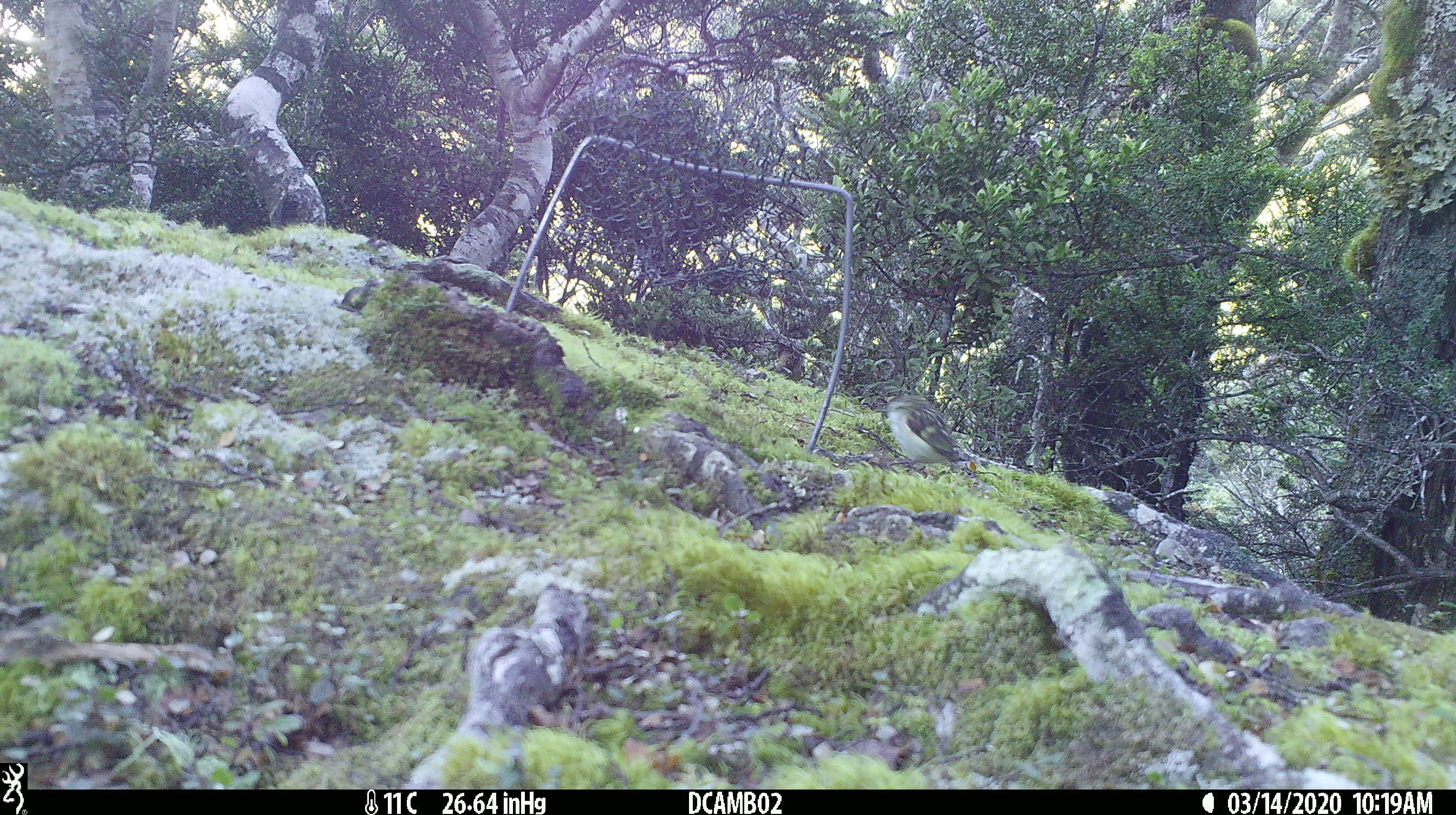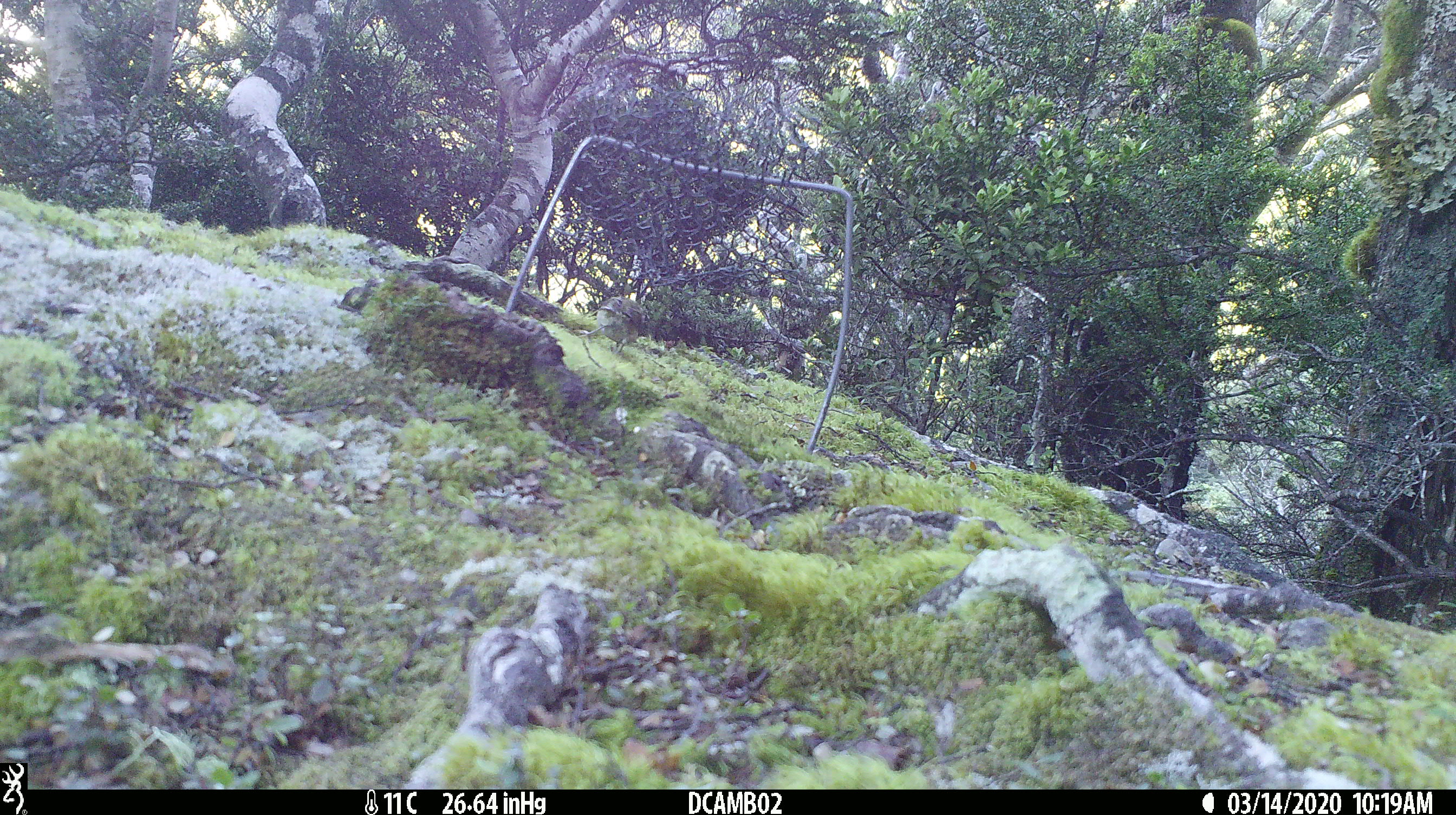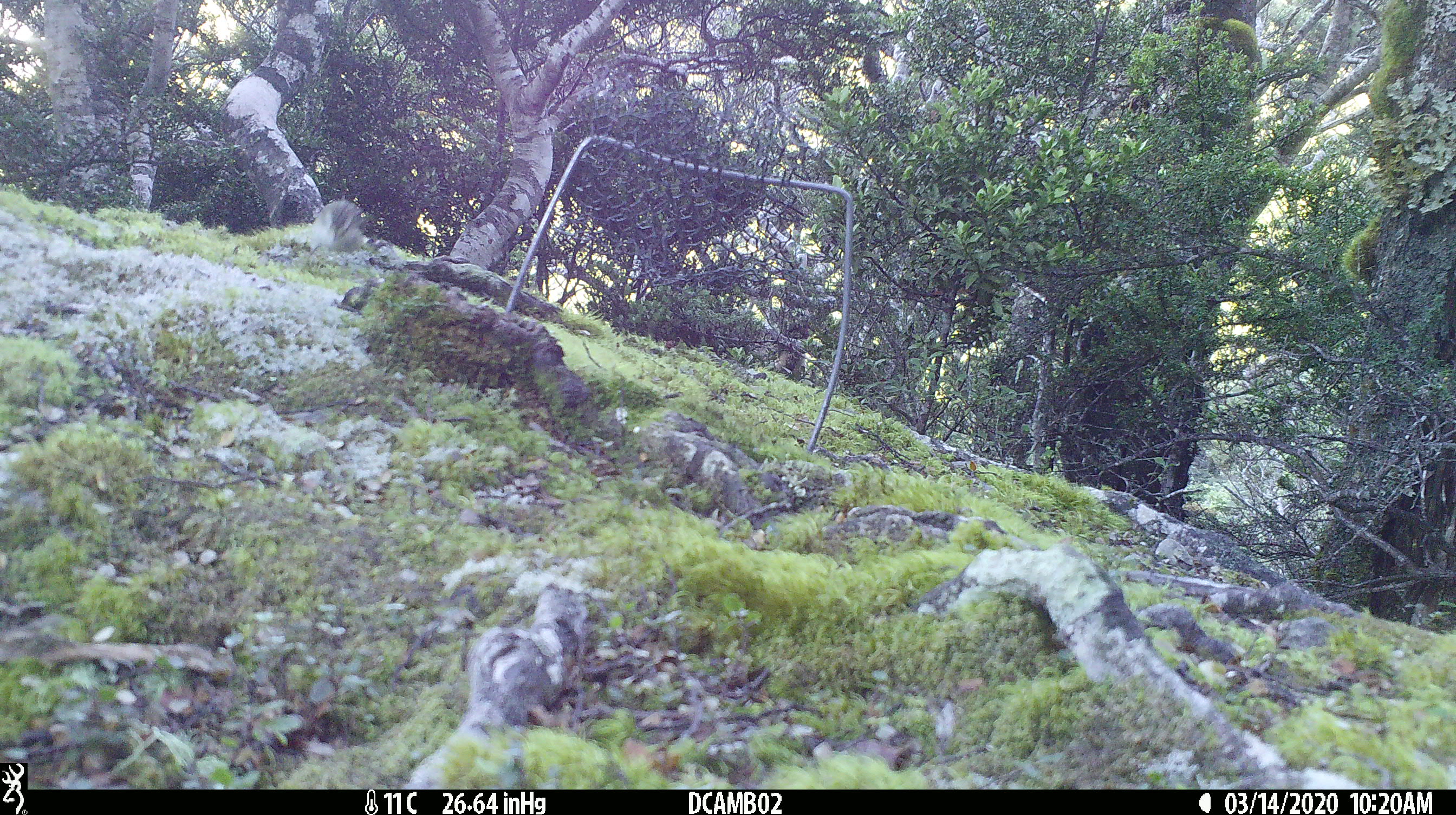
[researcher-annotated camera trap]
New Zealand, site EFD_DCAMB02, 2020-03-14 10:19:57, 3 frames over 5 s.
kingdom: Animalia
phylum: Chordata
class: Aves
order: Passeriformes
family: Acanthisittidae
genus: Acanthisitta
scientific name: Acanthisitta chloris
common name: rifleman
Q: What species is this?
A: Rifleman (Acanthisitta chloris).